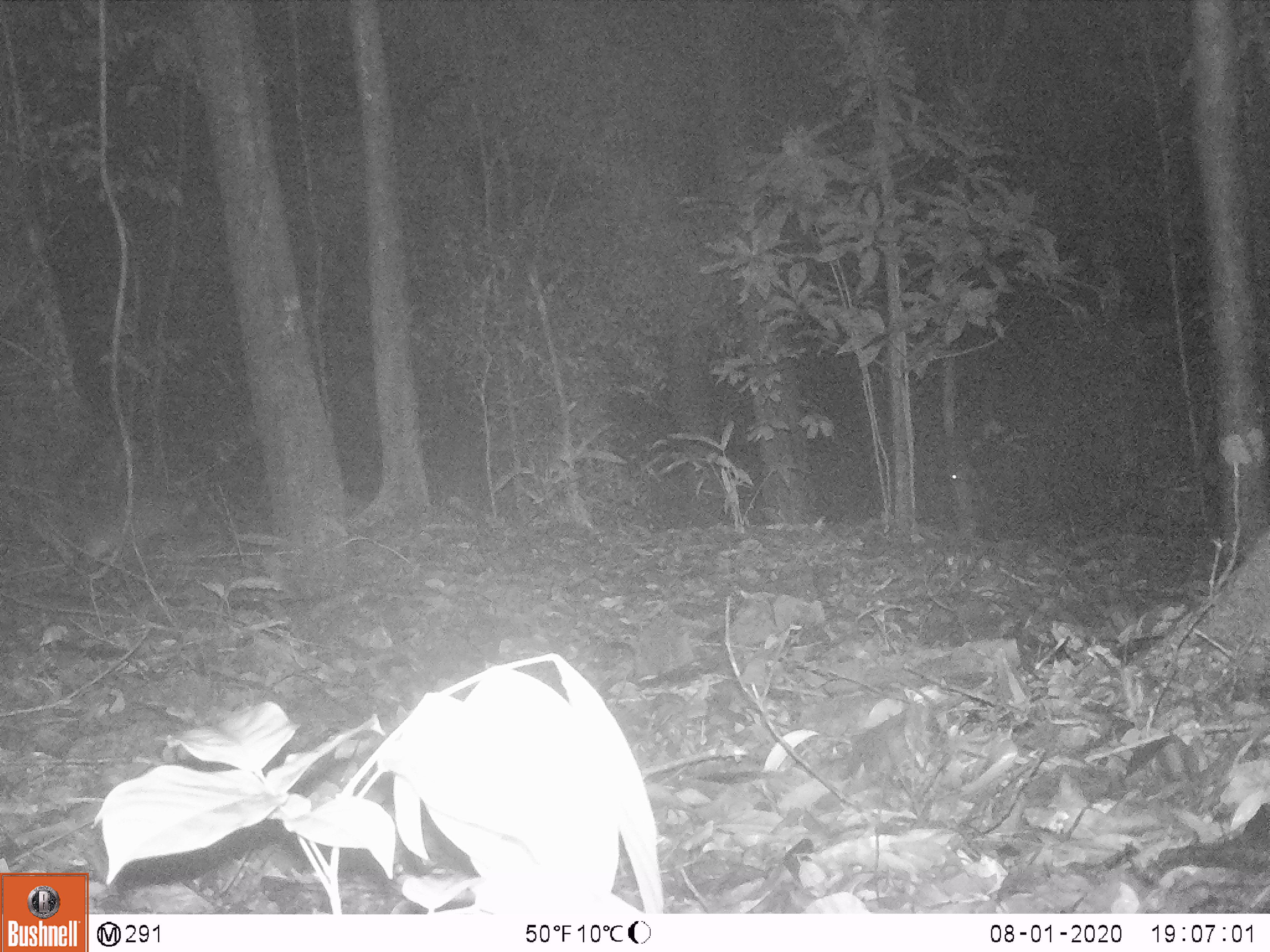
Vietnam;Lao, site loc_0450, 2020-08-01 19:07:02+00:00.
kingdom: Animalia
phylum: Chordata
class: Mammalia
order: Carnivora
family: Viverridae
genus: Paradoxurus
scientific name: Paradoxurus hermaphroditus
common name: common palm civet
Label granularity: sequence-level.